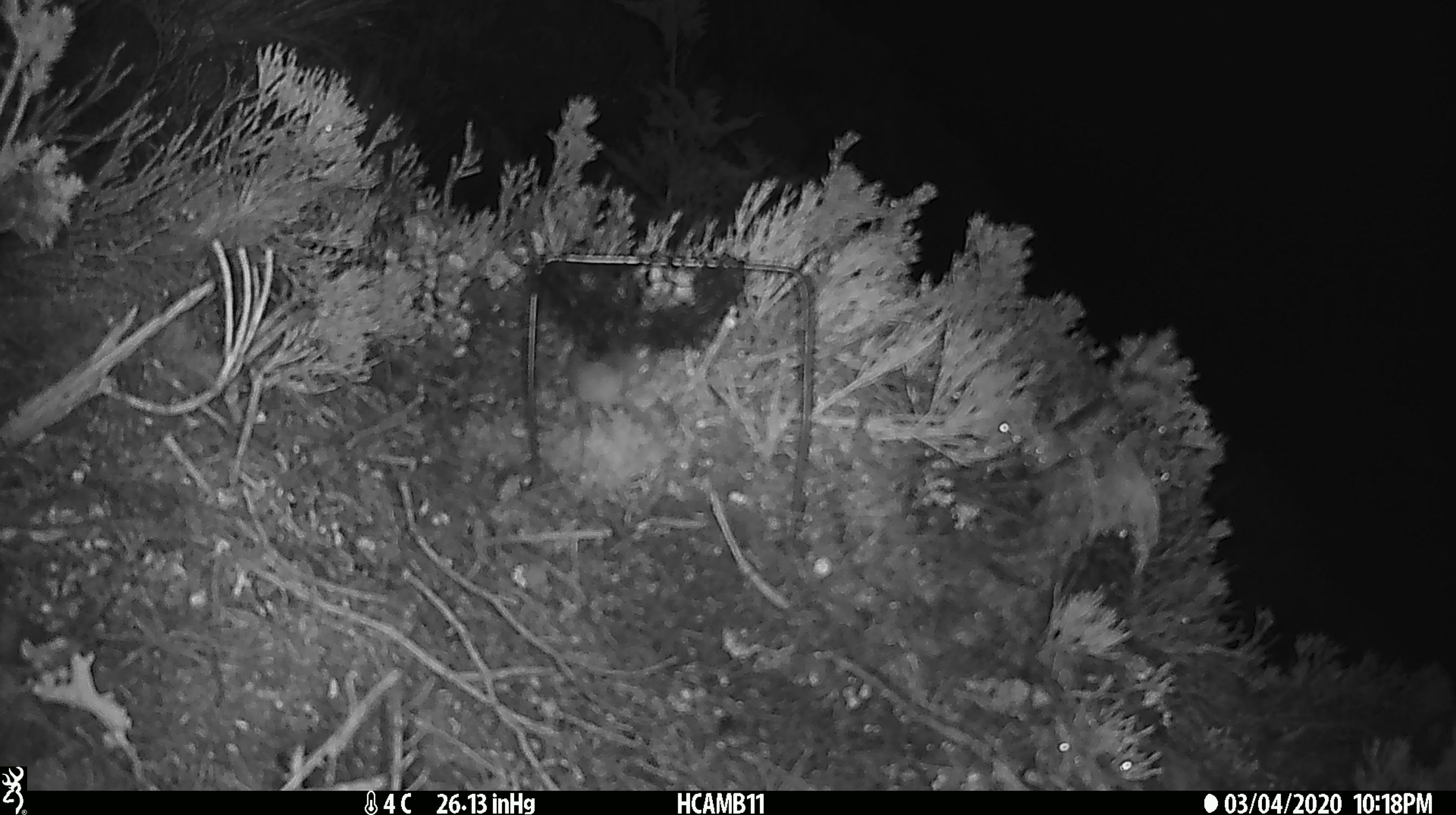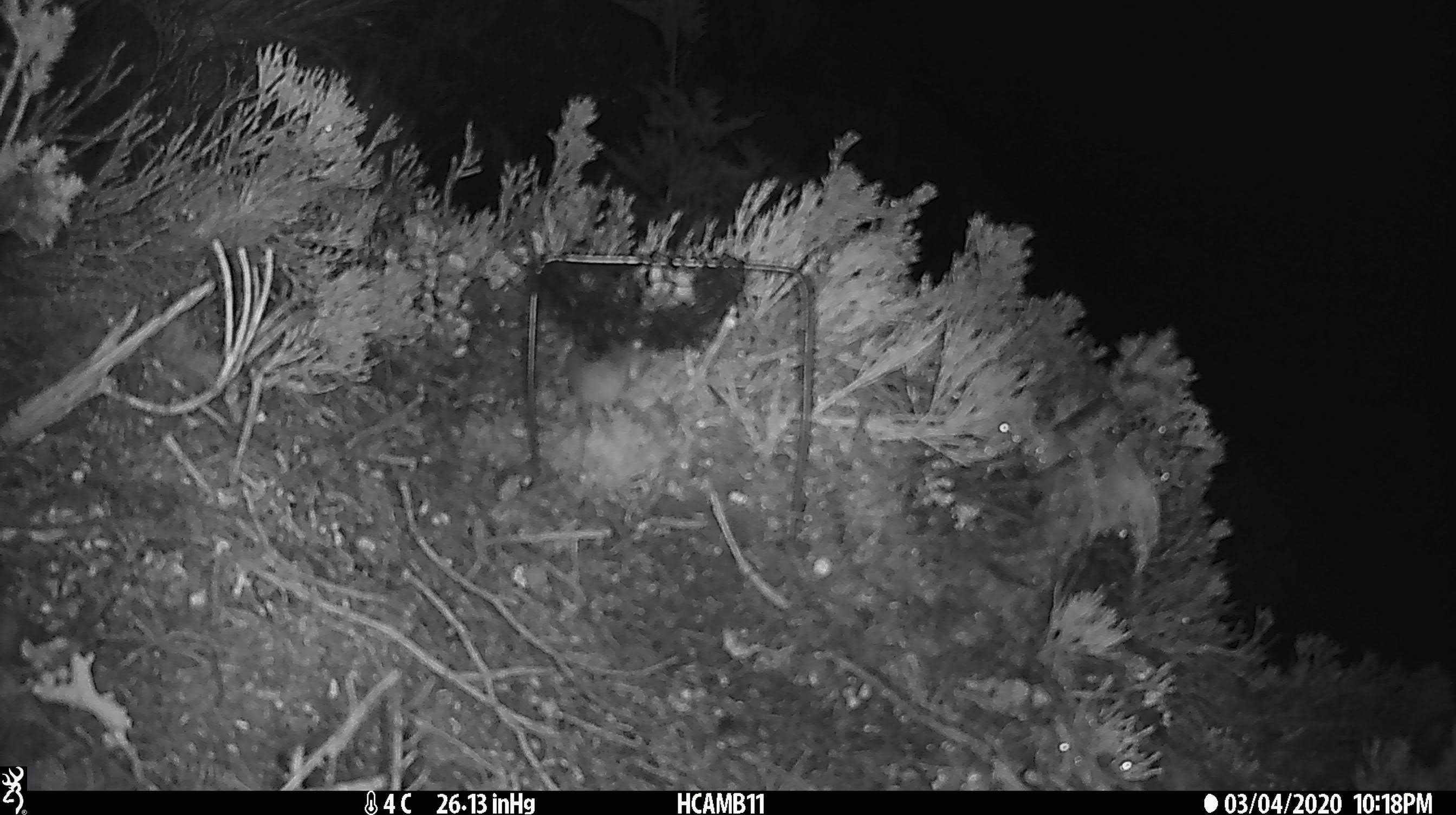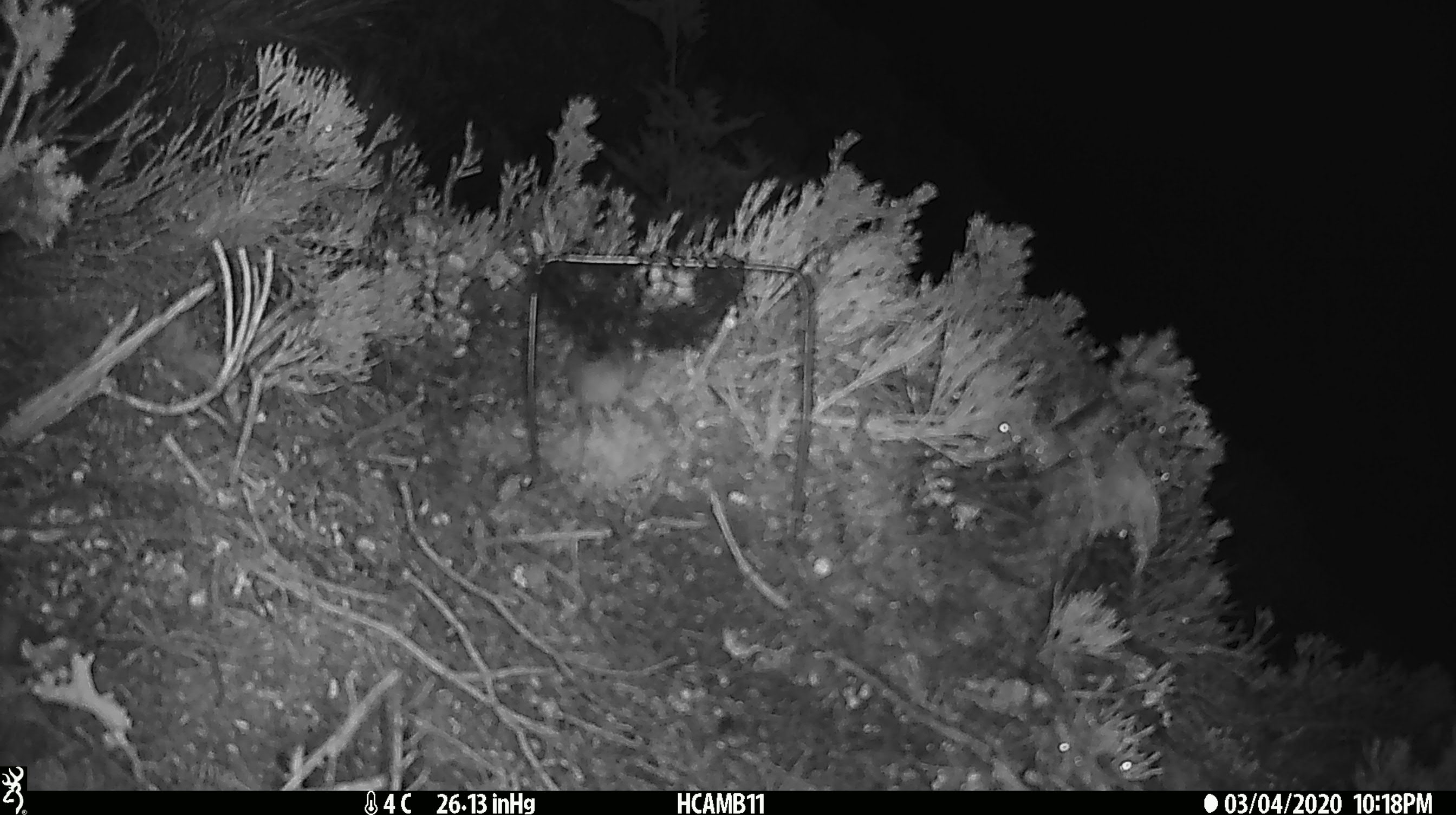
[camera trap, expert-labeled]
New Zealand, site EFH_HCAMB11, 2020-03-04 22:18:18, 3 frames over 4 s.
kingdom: Animalia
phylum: Chordata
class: Mammalia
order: Rodentia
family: Muridae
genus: Mus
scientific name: Mus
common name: mouse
Mouse (Mus).